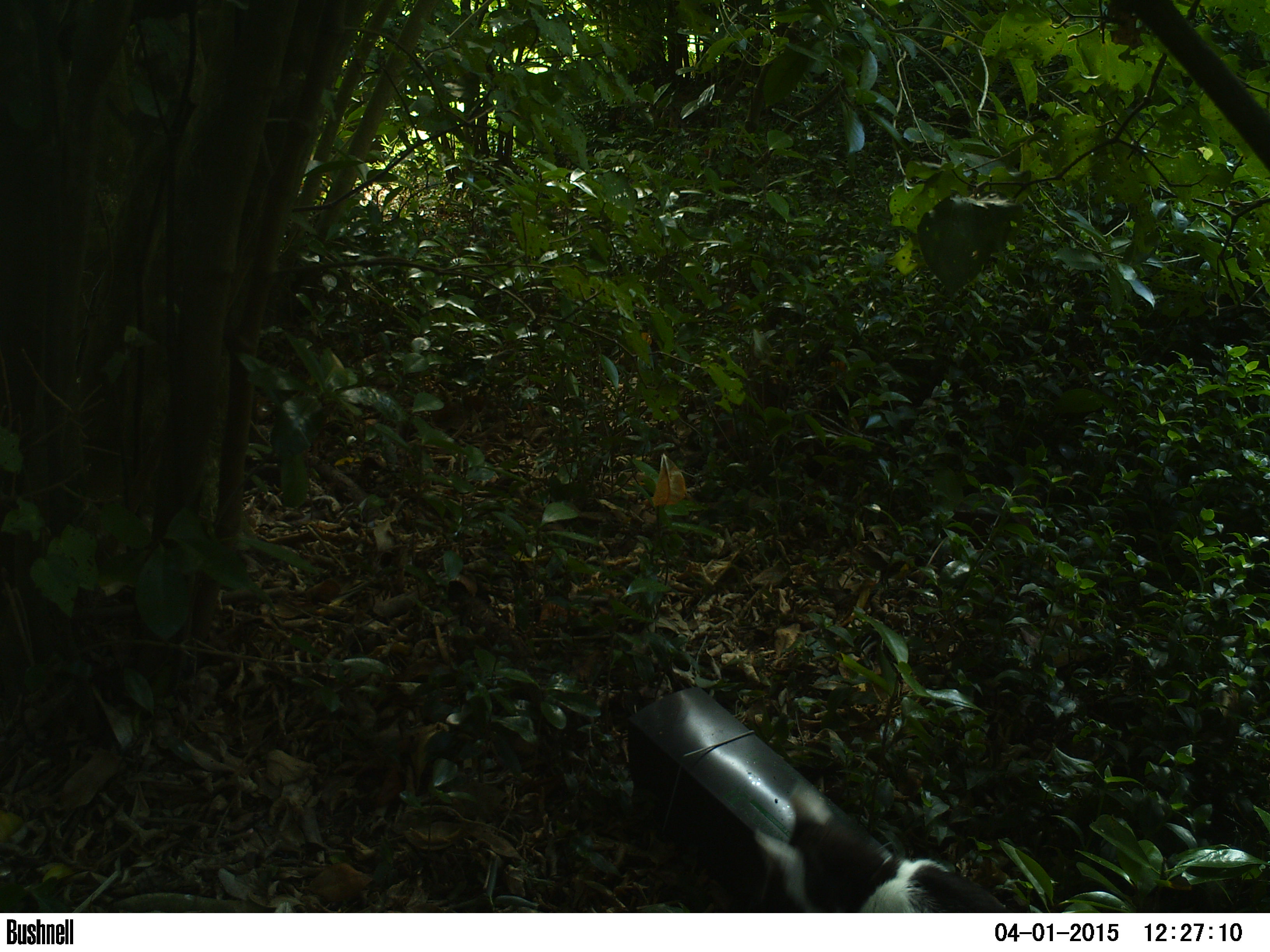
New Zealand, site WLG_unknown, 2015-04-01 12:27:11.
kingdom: Animalia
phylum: Chordata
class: Mammalia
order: Carnivora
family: Felidae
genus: Felis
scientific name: Felis catus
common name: domestic cat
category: cat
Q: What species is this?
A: Cat (domestic cat) (Felis catus).